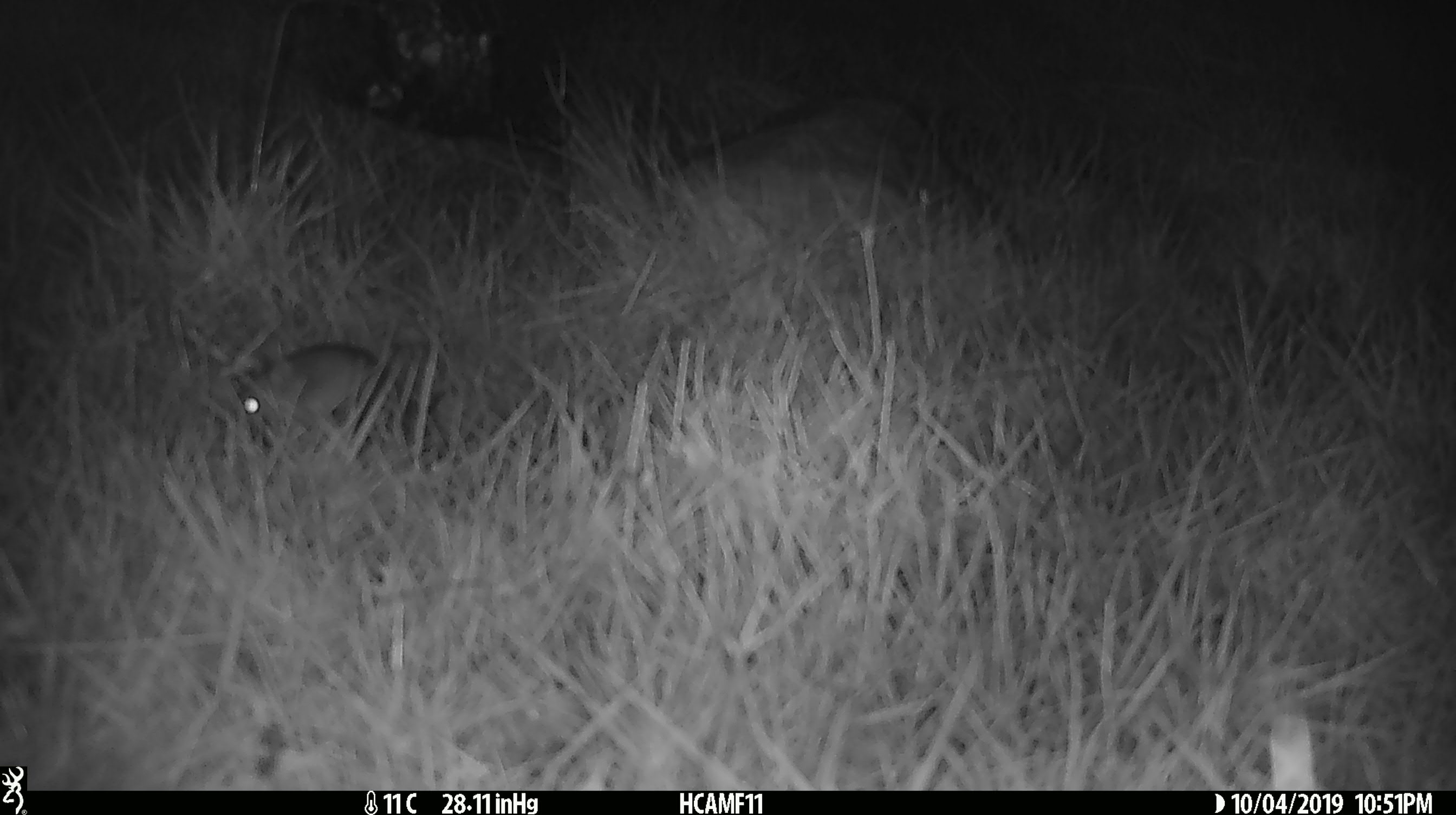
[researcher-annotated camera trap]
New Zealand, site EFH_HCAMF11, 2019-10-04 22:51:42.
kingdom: Animalia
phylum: Chordata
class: Mammalia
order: Rodentia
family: Muridae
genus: Mus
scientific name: Mus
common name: mouse